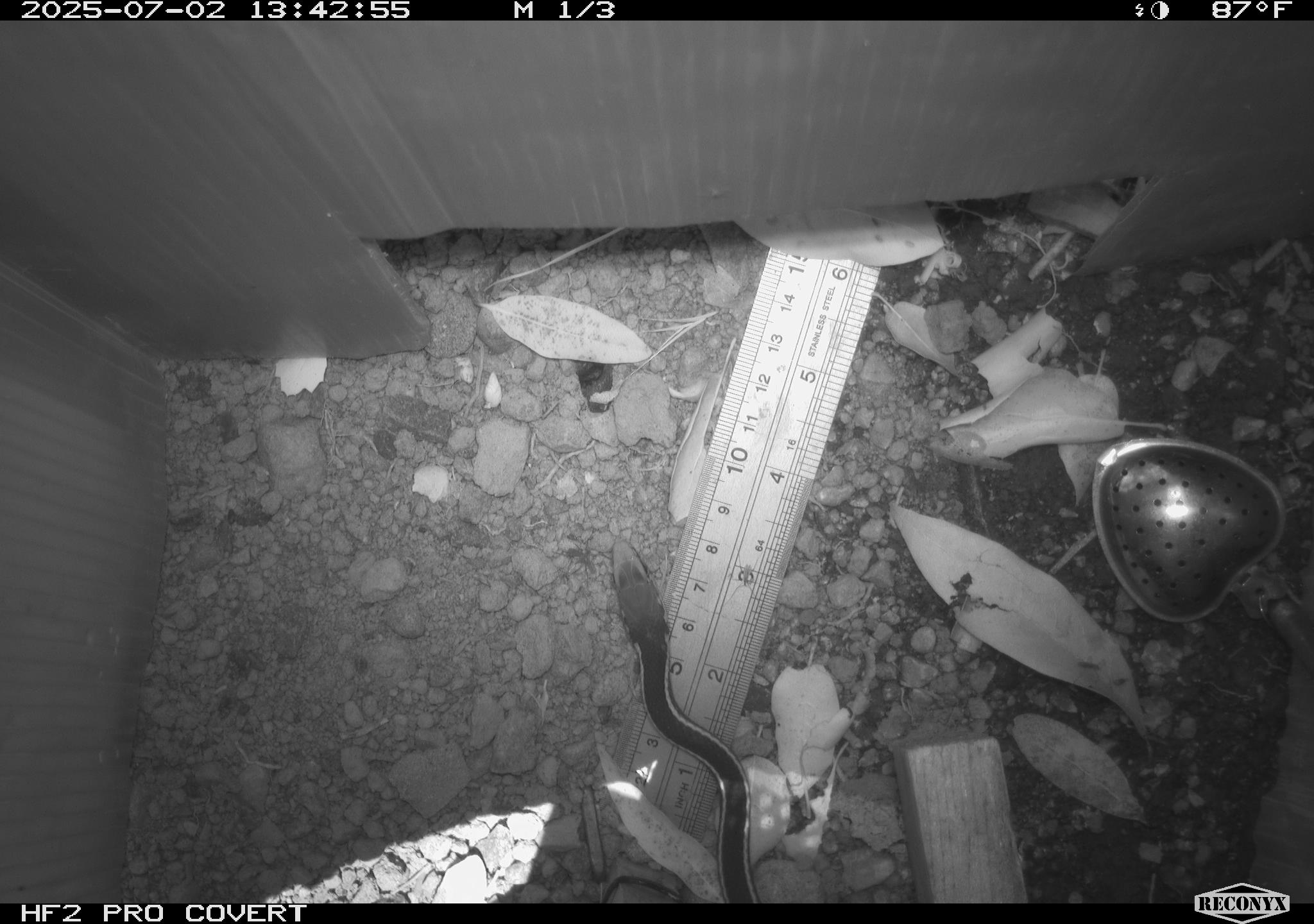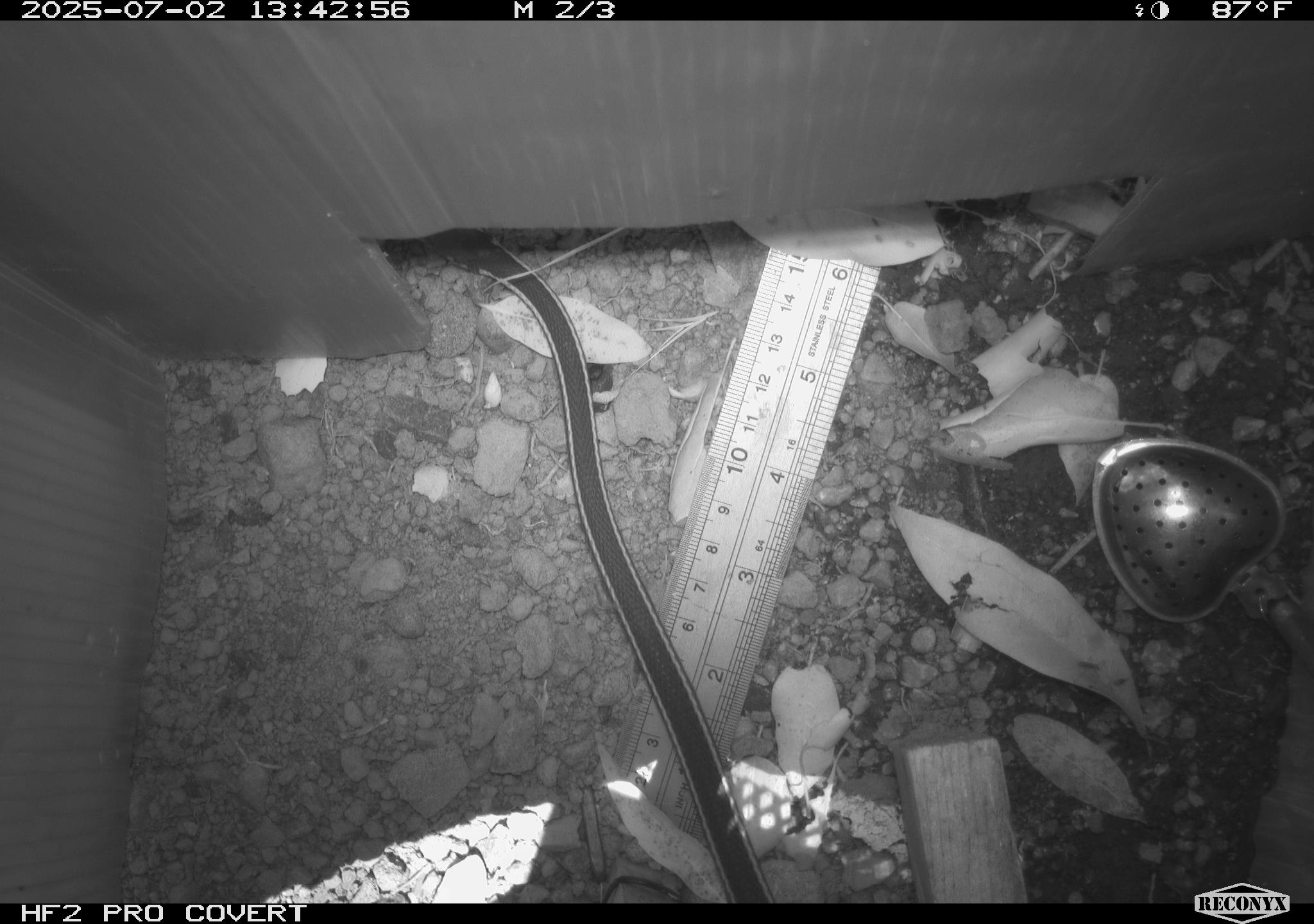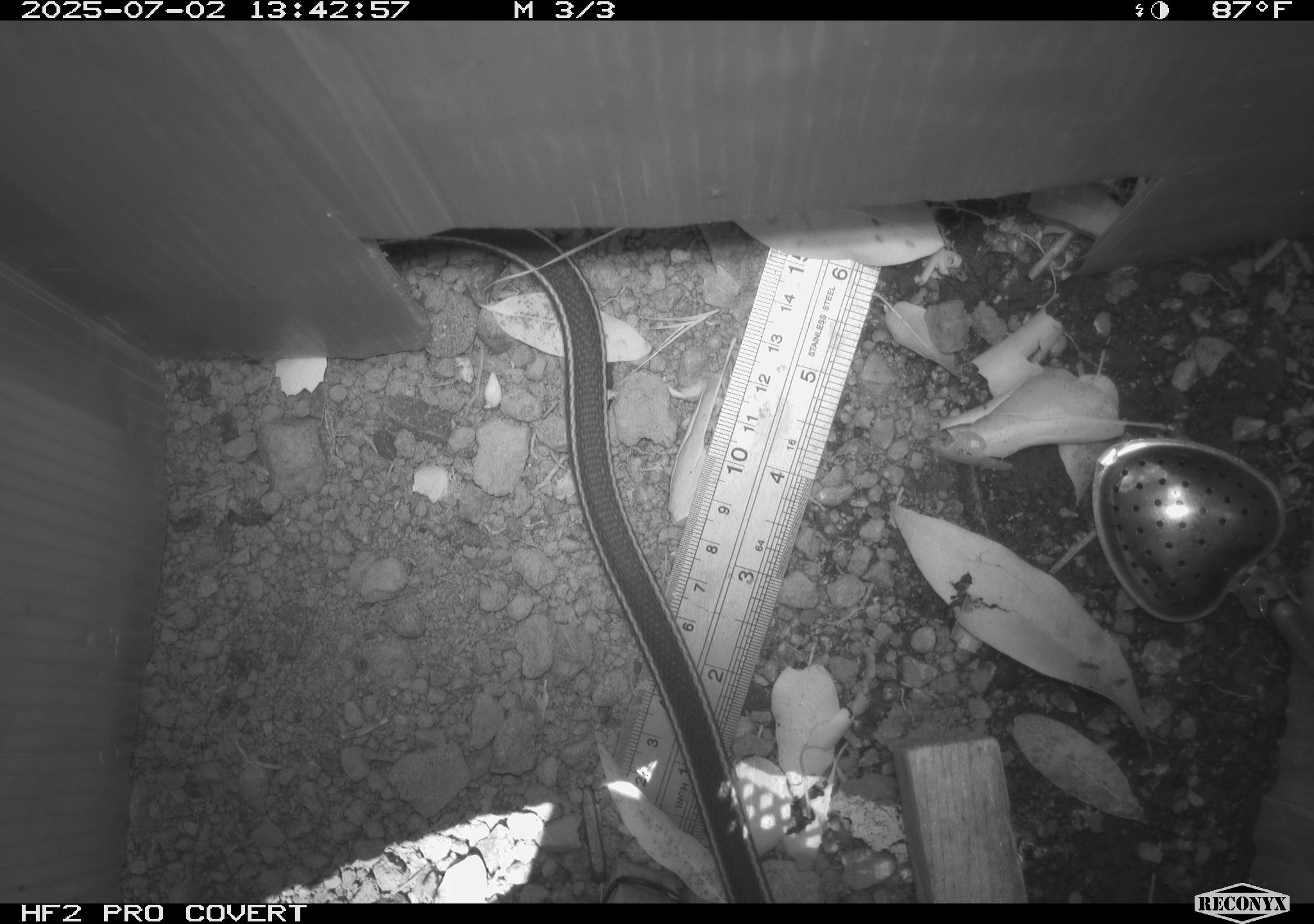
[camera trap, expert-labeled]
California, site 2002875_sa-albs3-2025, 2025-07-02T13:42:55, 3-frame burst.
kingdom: Animalia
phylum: Chordata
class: Reptilia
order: Squamata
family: Colubridae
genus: Masticophis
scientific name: Masticophis lateralis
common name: striped racer